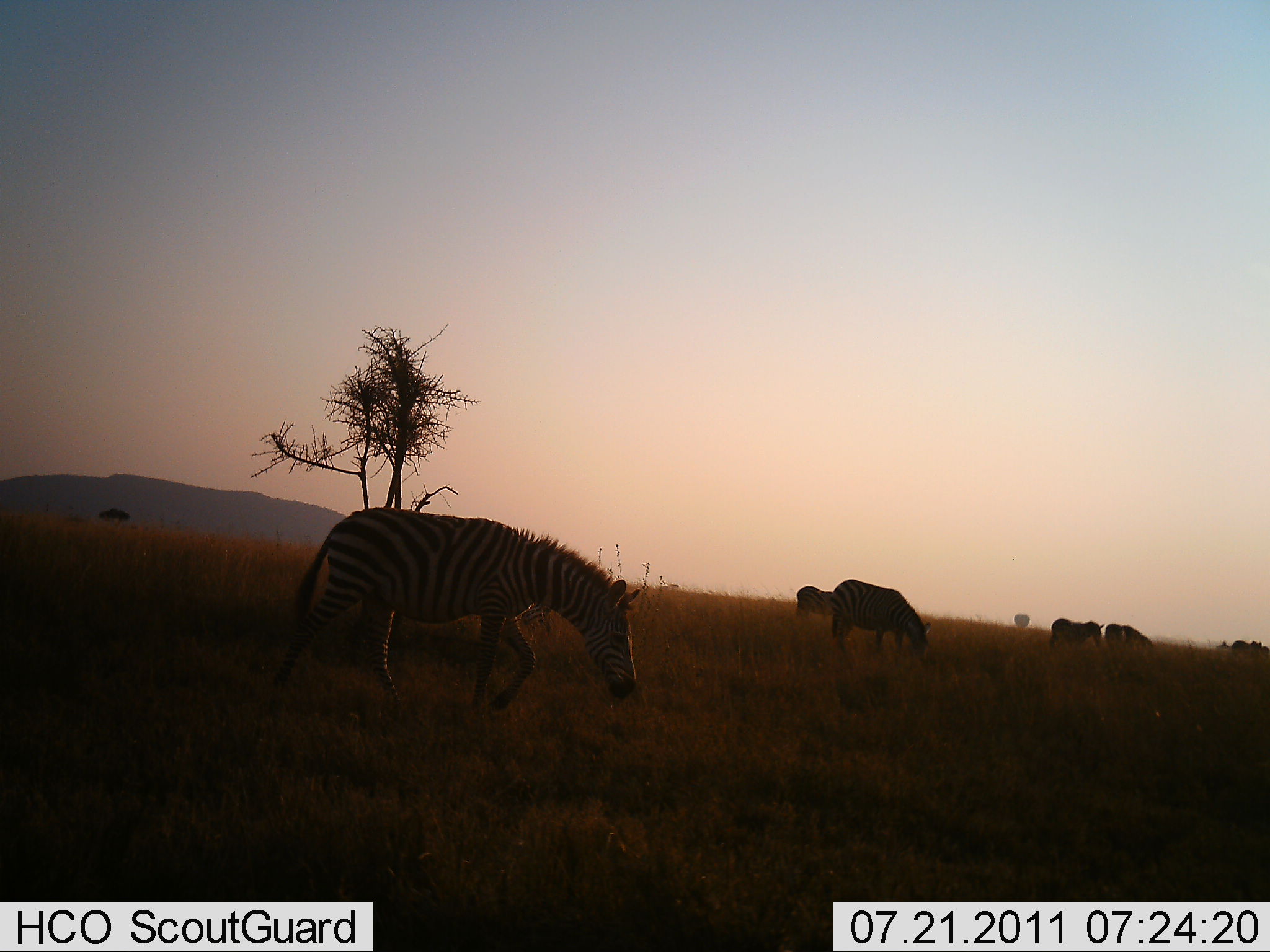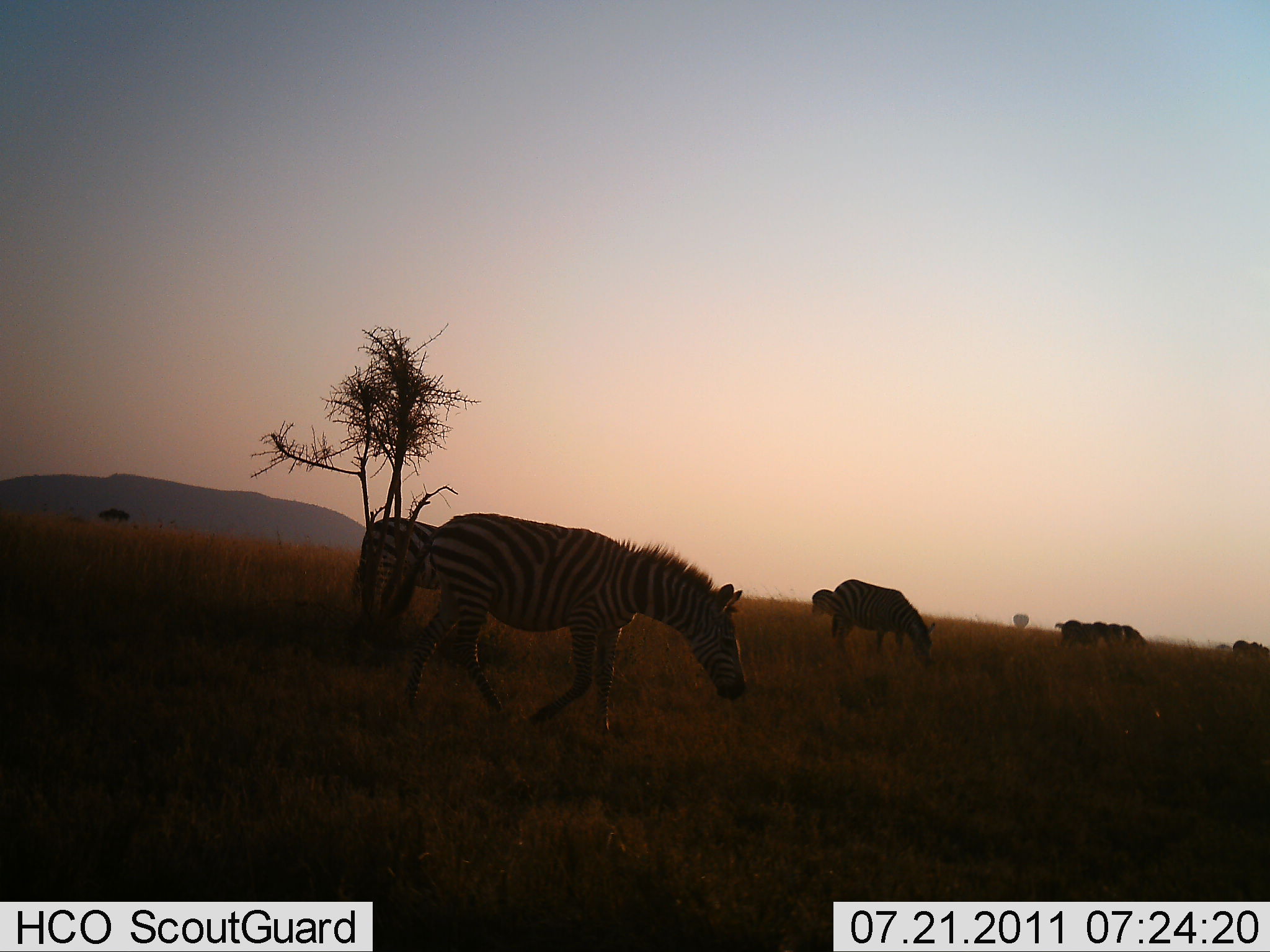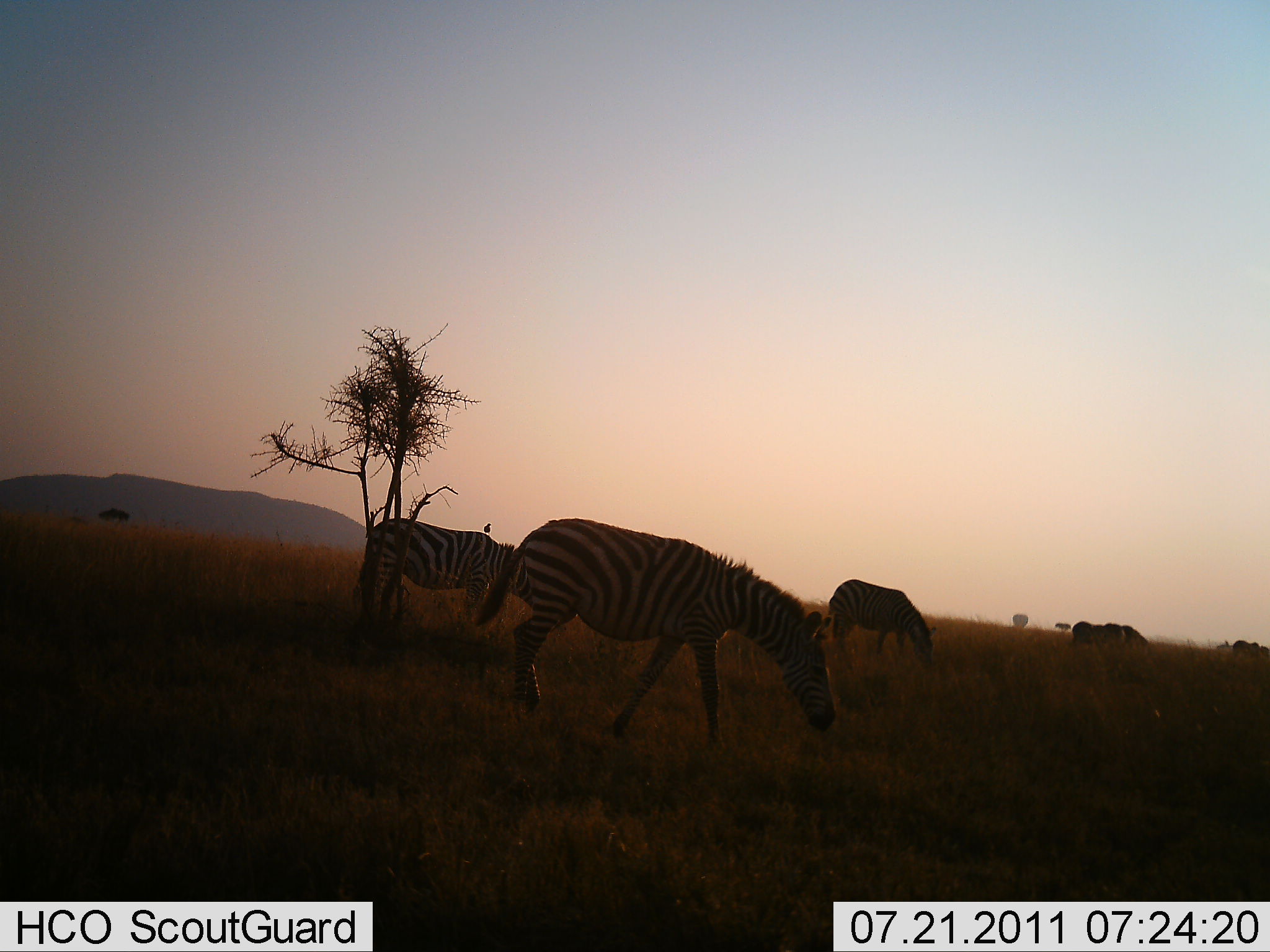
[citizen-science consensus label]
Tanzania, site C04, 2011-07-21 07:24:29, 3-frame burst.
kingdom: Animalia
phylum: Chordata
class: Mammalia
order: Perissodactyla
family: Equidae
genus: Equus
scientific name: Equus quagga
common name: plains zebra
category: zebra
Zebra (plains zebra) (Equus quagga), count 6. Behavior (volunteer vote fractions): standing 38%, resting 0%, moving 62%, interacting 8%. Young present (vote fraction): 8%. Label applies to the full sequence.